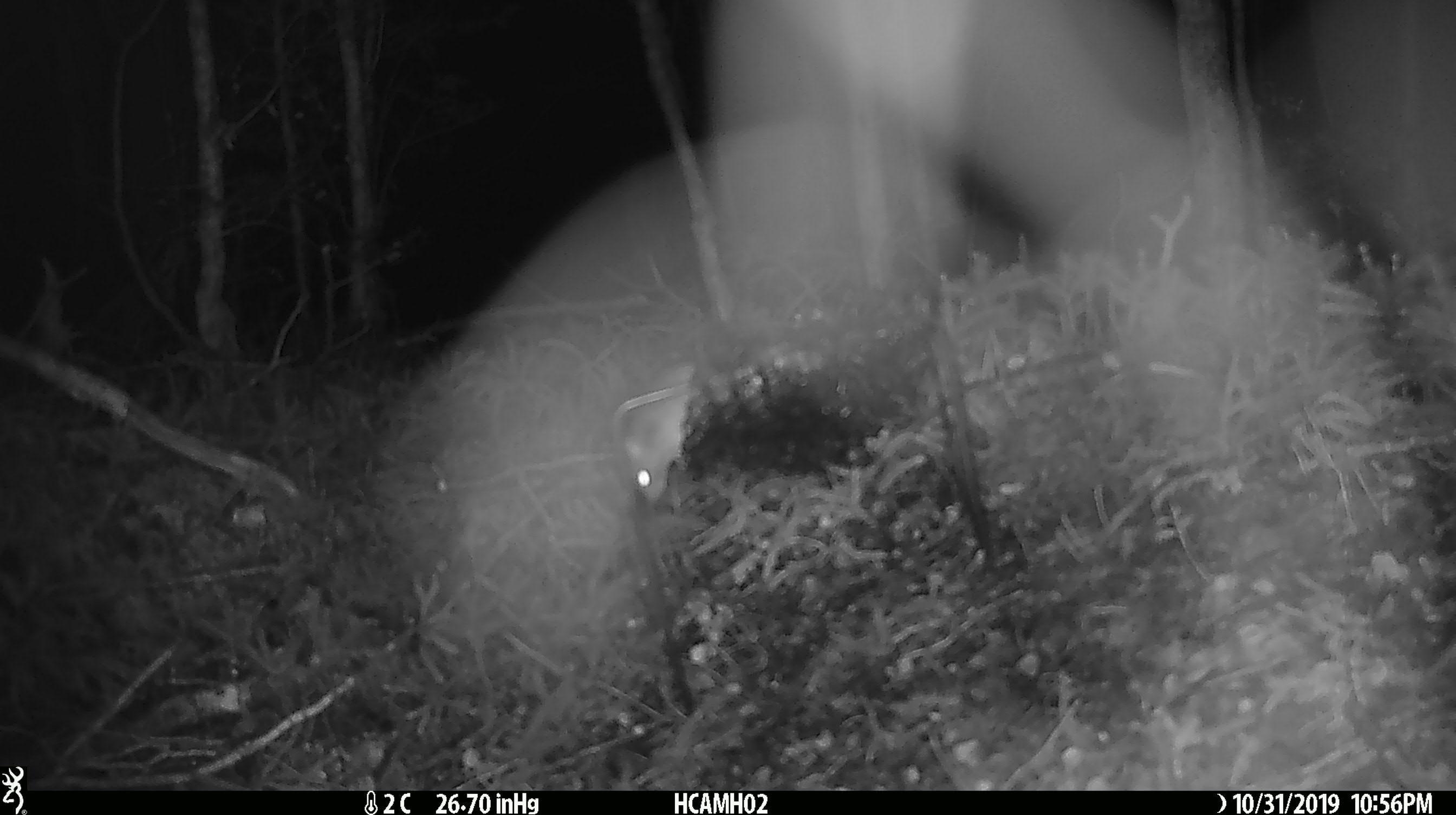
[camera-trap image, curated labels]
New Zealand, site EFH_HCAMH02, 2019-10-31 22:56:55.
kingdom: Animalia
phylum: Chordata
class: Mammalia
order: Rodentia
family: Muridae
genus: Mus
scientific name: Mus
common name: mouse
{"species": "mouse (Mus)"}